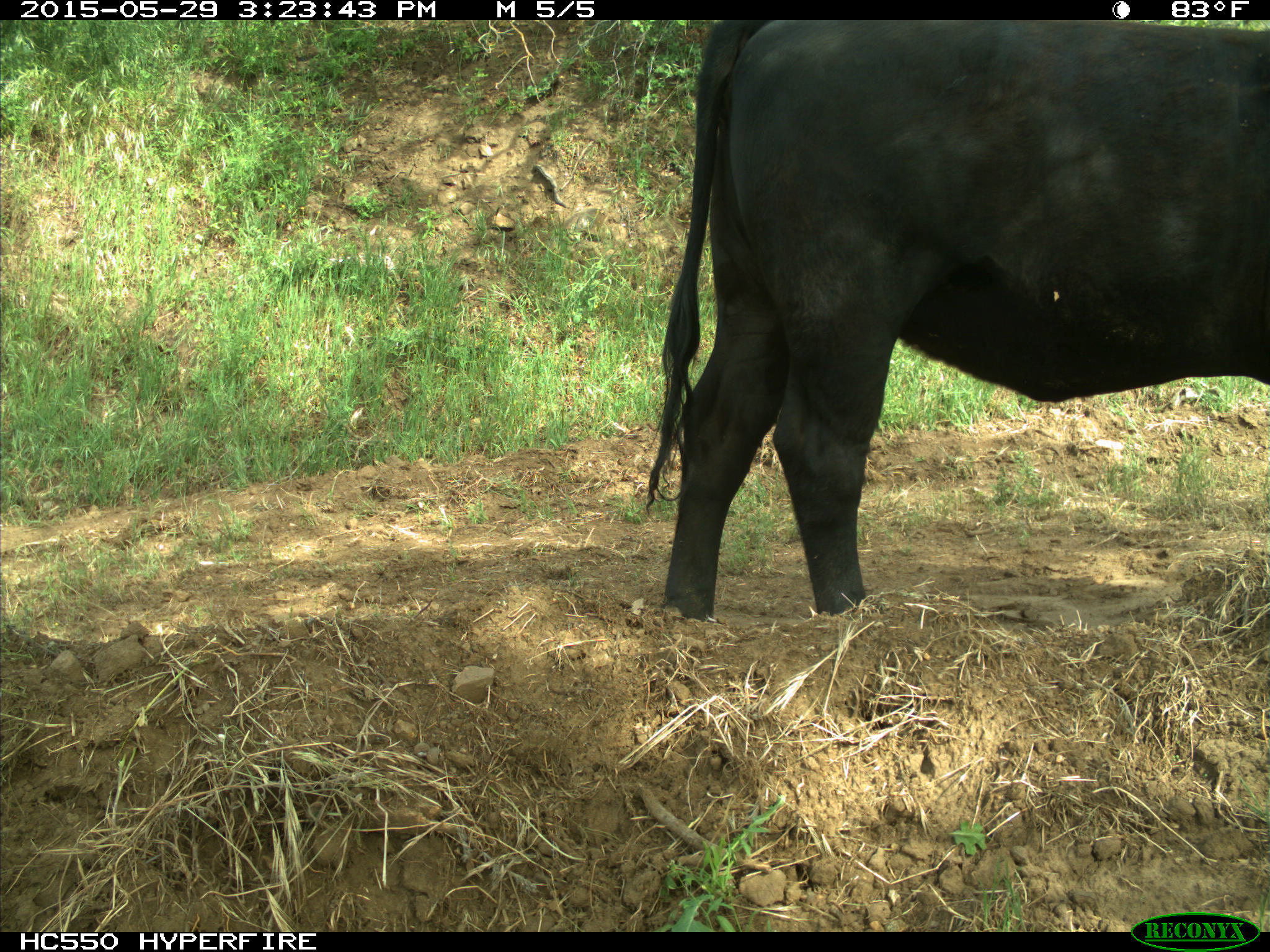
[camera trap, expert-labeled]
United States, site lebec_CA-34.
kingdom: Animalia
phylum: Chordata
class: Mammalia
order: Artiodactyla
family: Bovidae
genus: Bos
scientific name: Bos taurus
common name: domestic cow